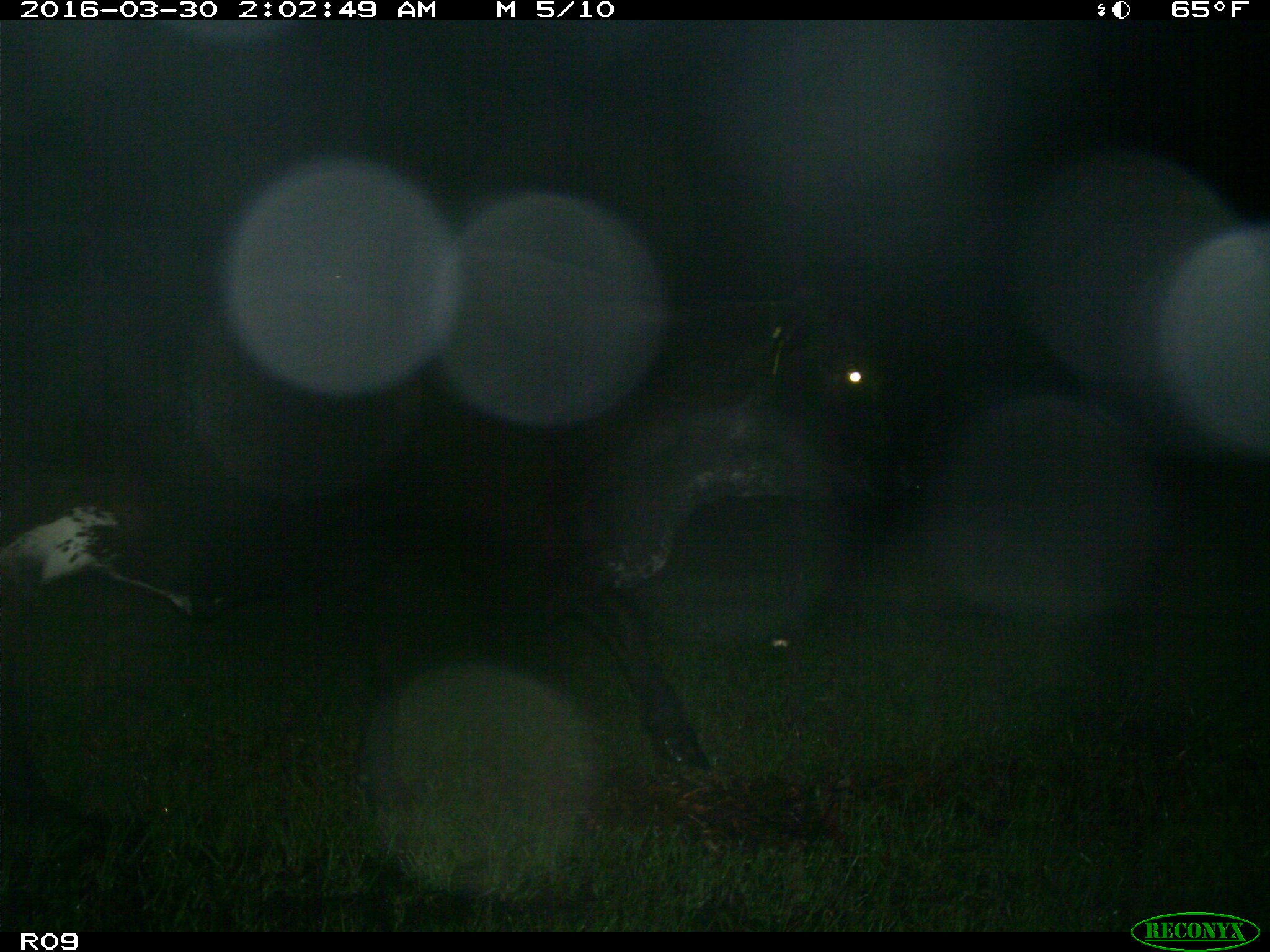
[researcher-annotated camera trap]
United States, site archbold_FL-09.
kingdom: Animalia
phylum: Chordata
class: Mammalia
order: Artiodactyla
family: Bovidae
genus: Bos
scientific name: Bos taurus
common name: domestic cow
Bos taurus (domestic cow).